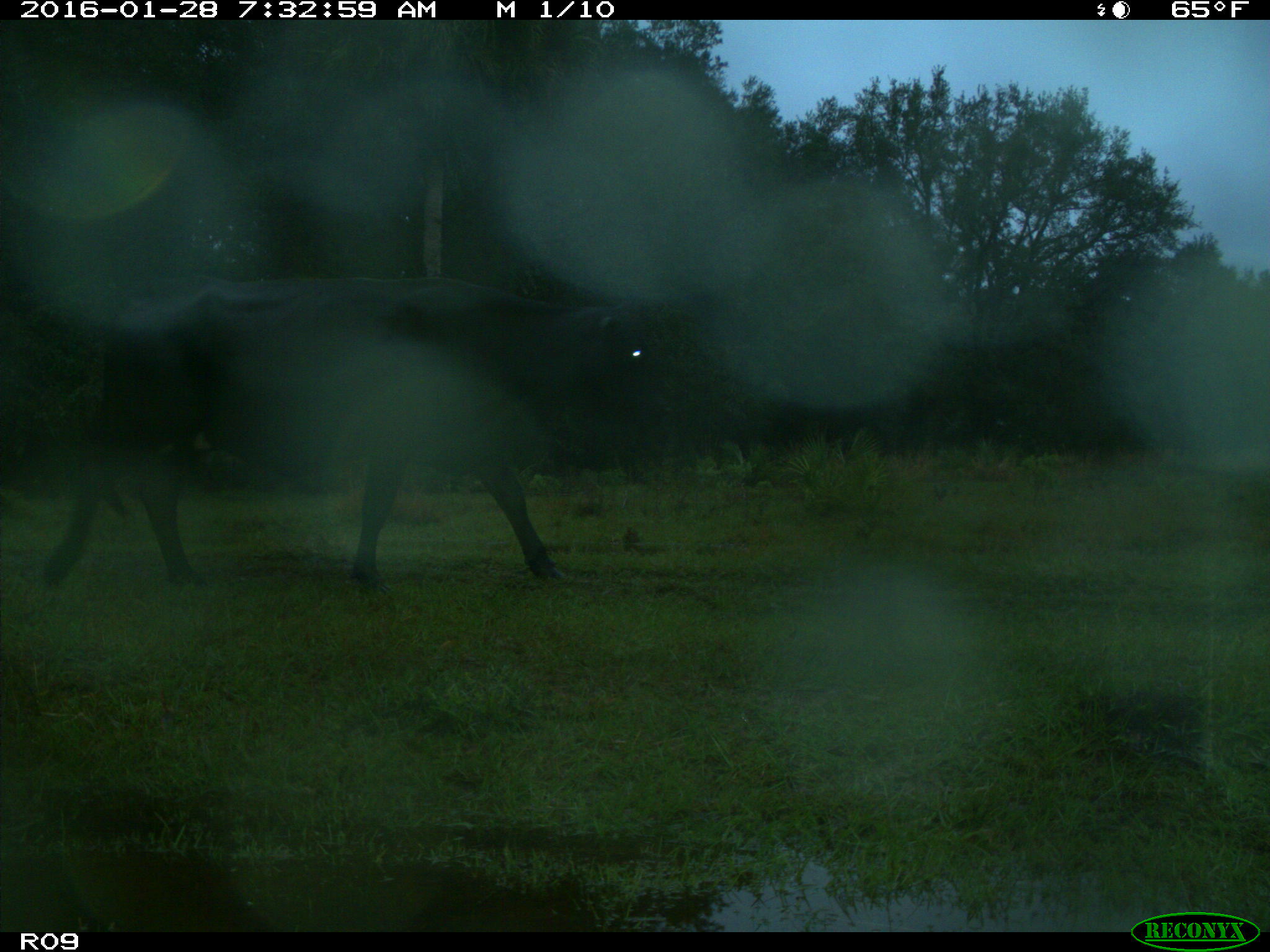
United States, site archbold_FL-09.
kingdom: Animalia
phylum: Chordata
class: Mammalia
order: Artiodactyla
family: Bovidae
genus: Bos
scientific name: Bos taurus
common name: domestic cow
Bos taurus (domestic cow).